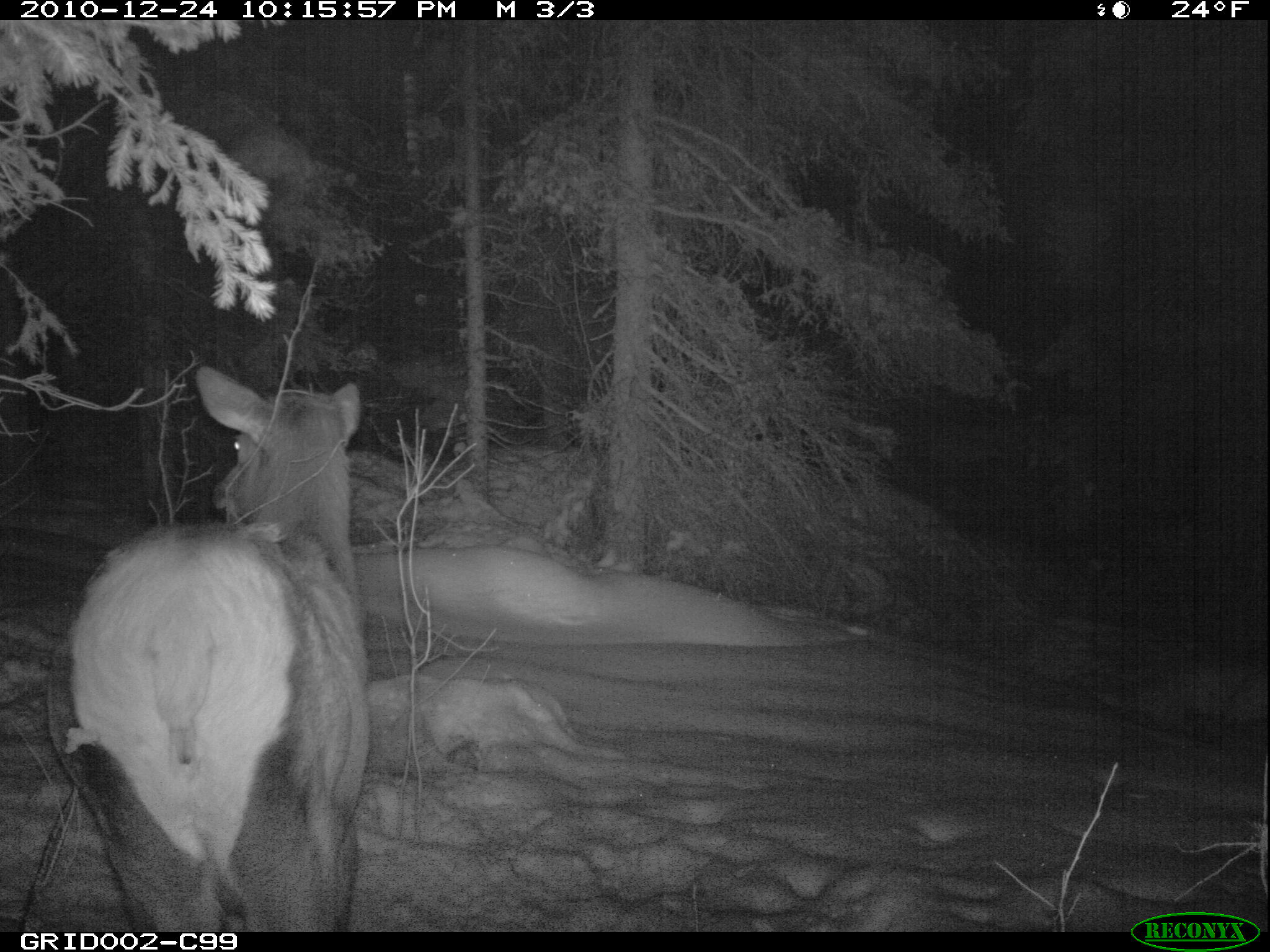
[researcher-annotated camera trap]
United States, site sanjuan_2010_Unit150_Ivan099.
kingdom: Animalia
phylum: Chordata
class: Mammalia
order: Artiodactyla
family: Cervidae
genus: Cervus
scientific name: Cervus elaphus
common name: red deer